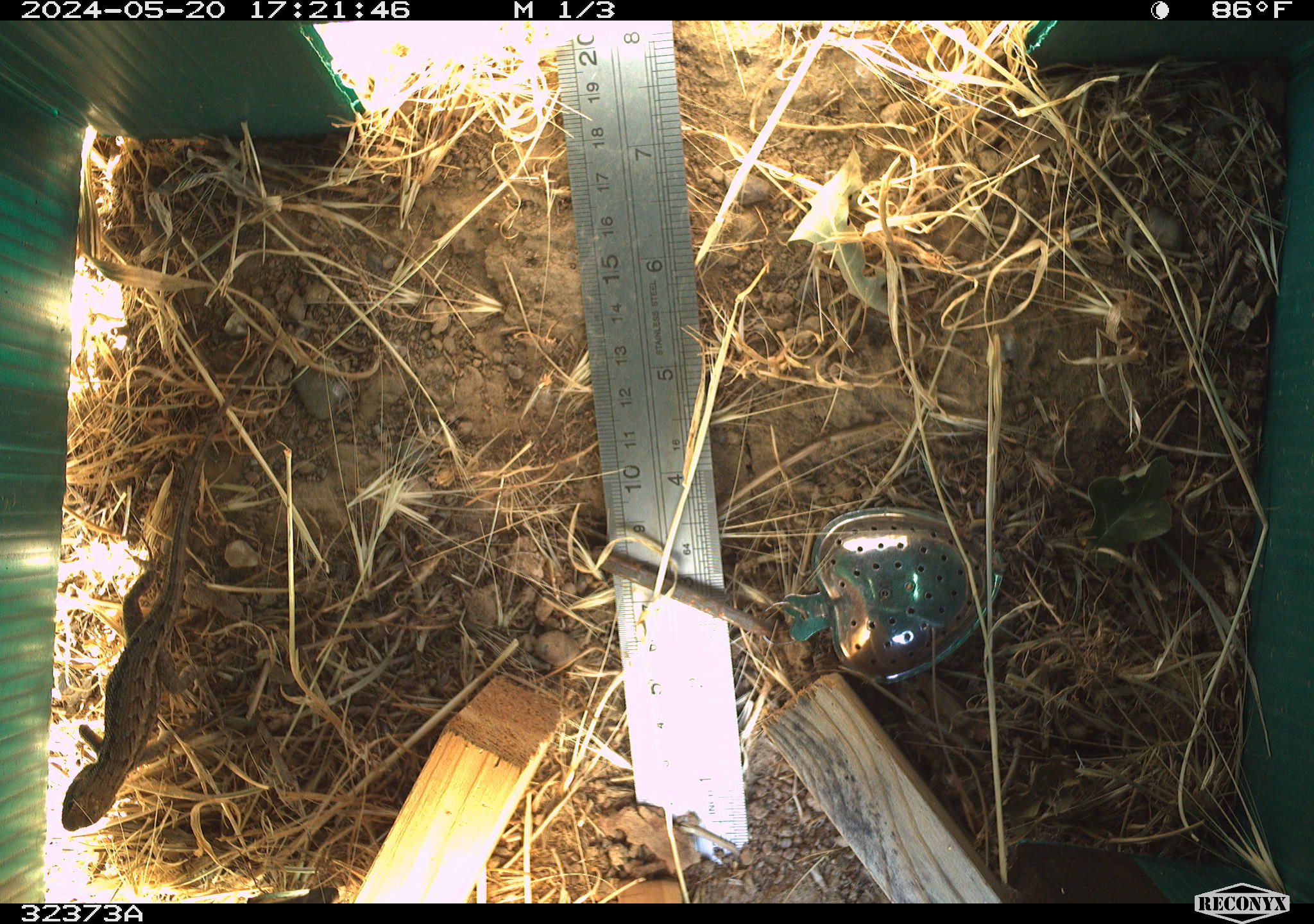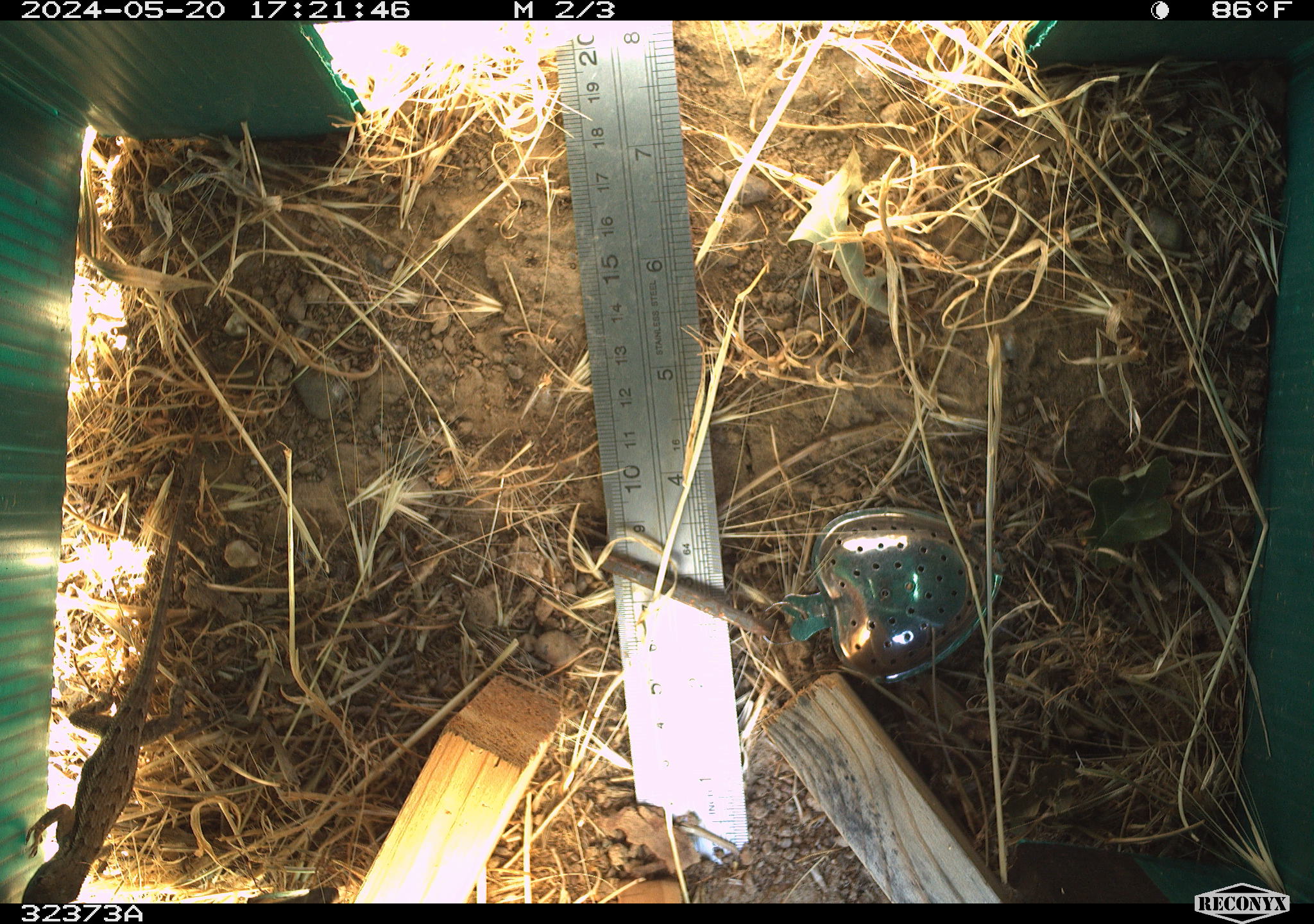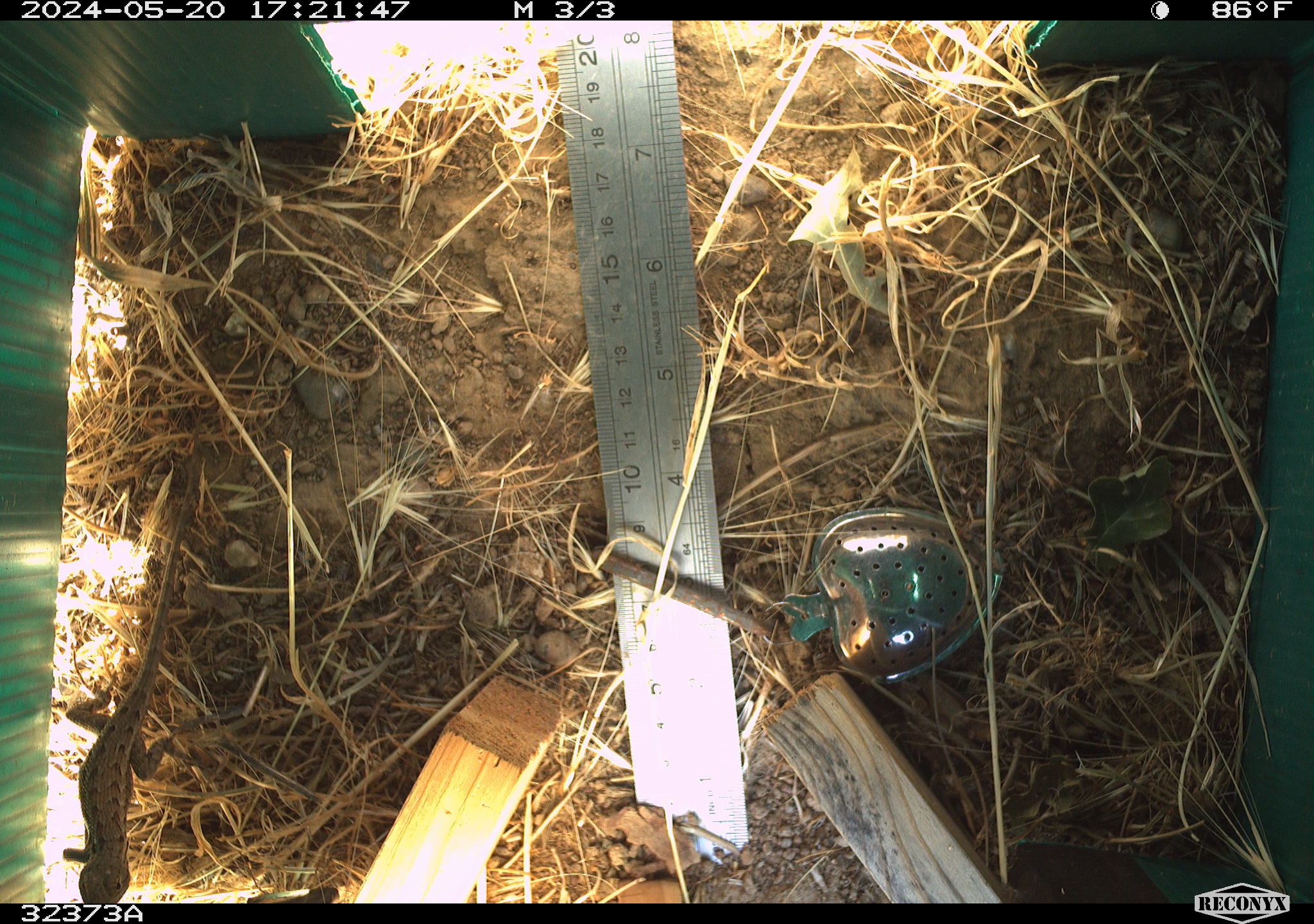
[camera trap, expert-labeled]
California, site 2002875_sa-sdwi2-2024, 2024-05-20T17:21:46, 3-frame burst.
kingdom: Animalia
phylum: Chordata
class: Reptilia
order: Squamata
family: Phrynosomatidae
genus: Sceloporus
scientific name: Sceloporus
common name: spiny lizards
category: sceloporus species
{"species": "sceloporus species (spiny lizards) (Sceloporus)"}